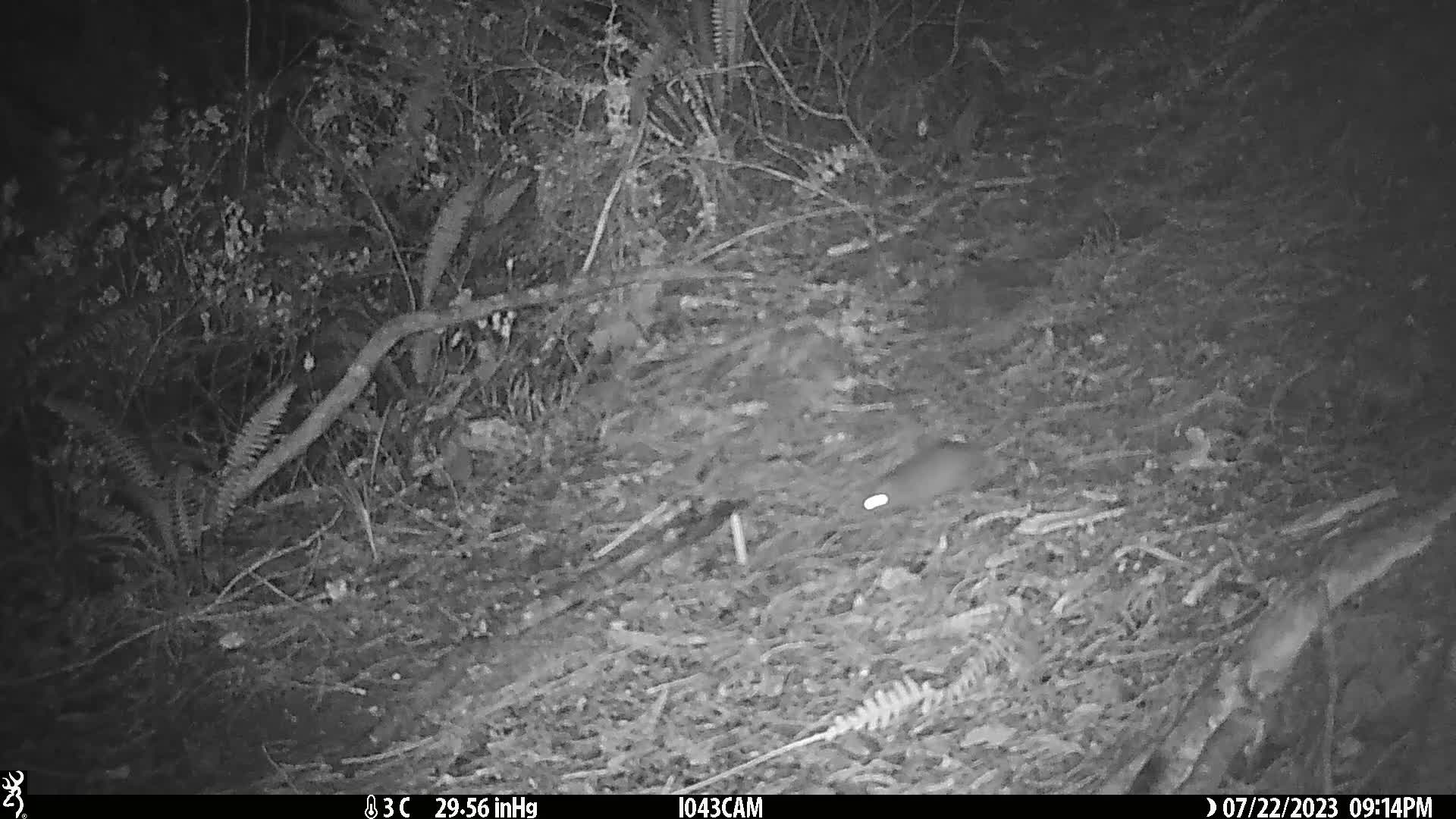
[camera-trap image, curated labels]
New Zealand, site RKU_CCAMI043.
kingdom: Animalia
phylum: Chordata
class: Mammalia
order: Rodentia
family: Muridae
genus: Rattus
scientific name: Rattus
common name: rat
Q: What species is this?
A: Rat (Rattus).